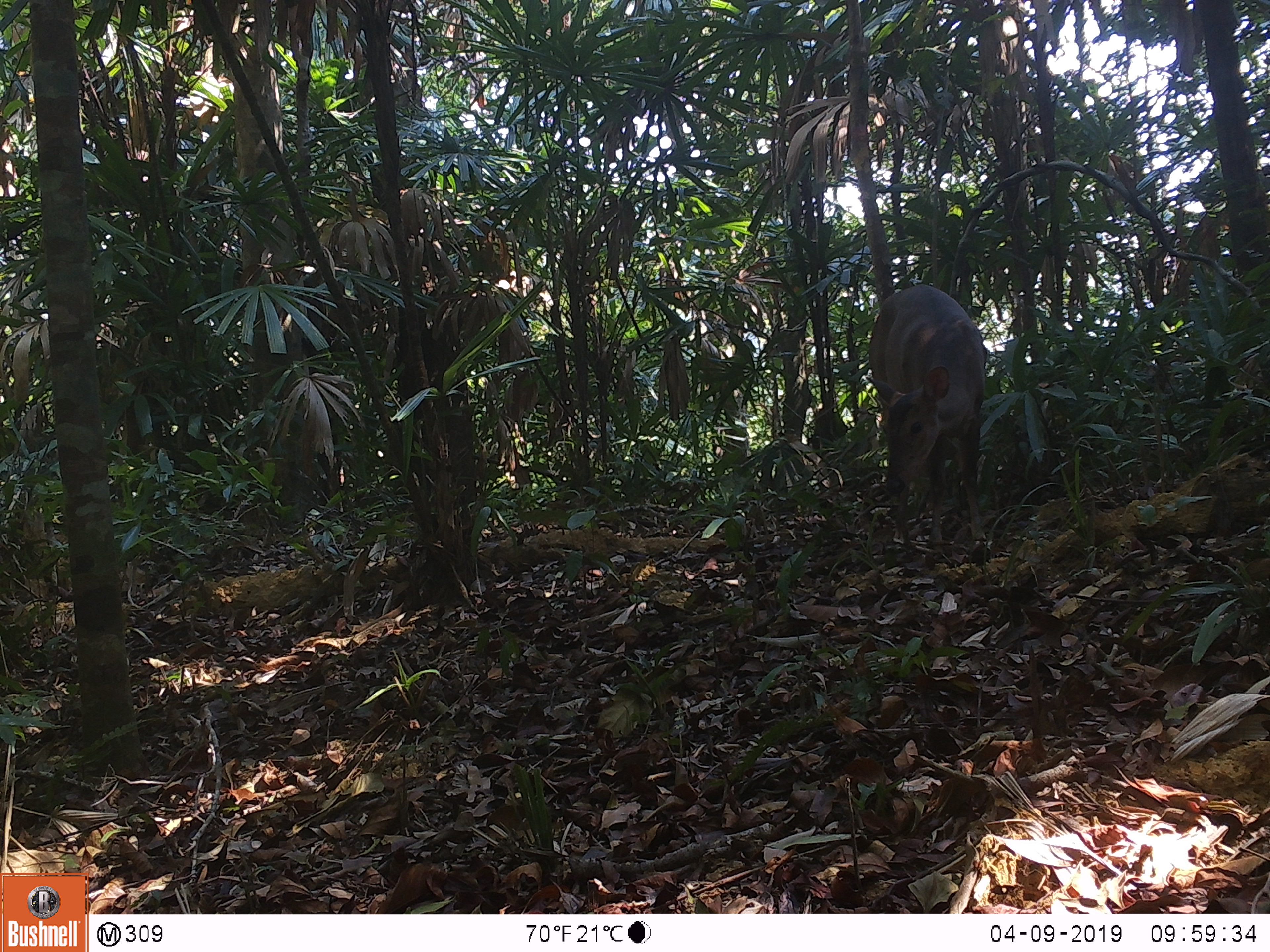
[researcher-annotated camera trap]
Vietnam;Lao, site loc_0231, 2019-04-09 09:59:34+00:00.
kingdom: Animalia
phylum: Chordata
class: Mammalia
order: Artiodactyla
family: Cervidae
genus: Muntiacus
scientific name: Muntiacus vuquangensis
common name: large-antlered muntjac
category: large antlered muntjac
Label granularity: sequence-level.